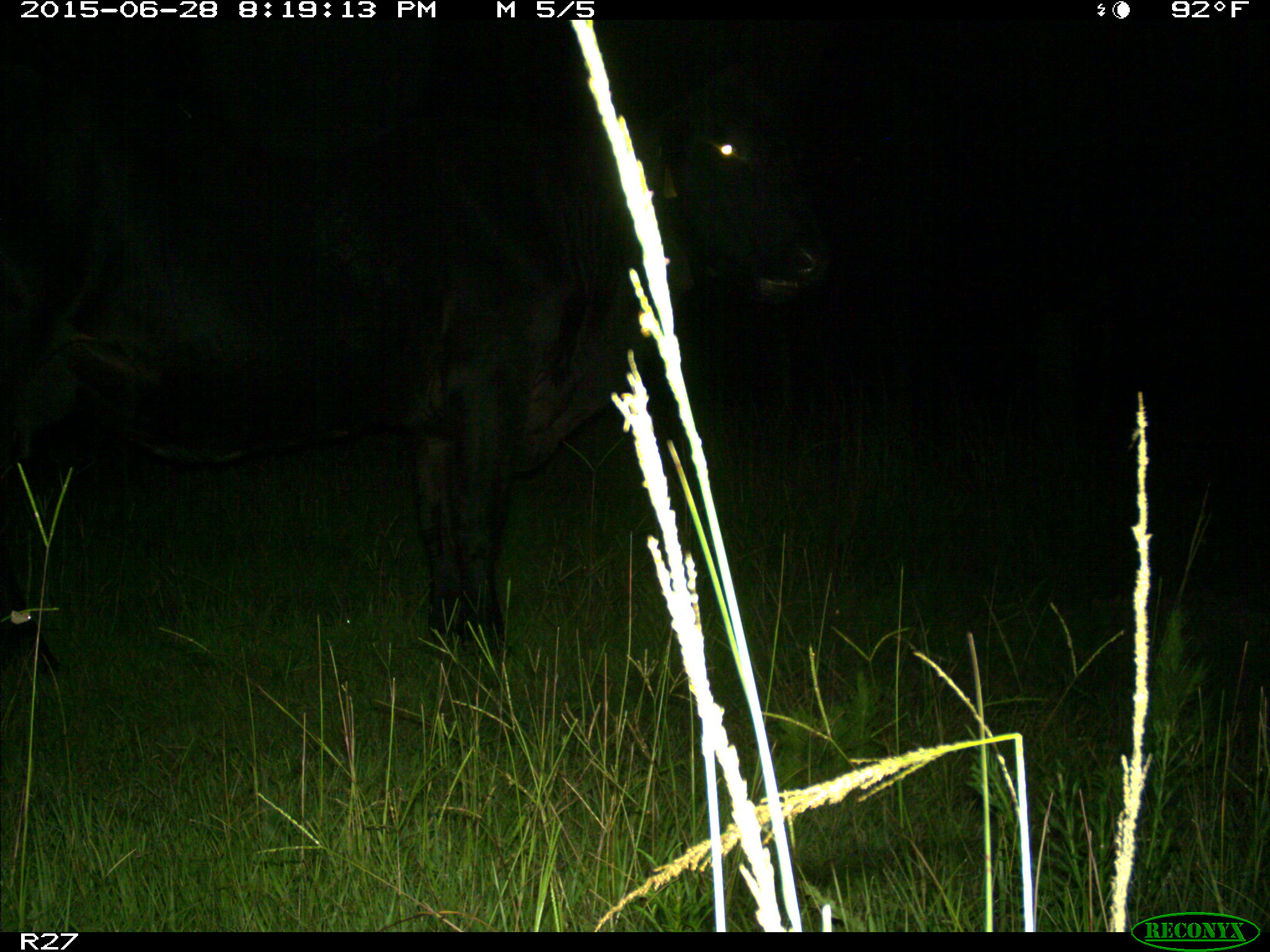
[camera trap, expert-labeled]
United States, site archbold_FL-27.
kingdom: Animalia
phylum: Chordata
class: Mammalia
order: Artiodactyla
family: Bovidae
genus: Bos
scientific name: Bos taurus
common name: domestic cow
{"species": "Bos taurus (domestic cow)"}